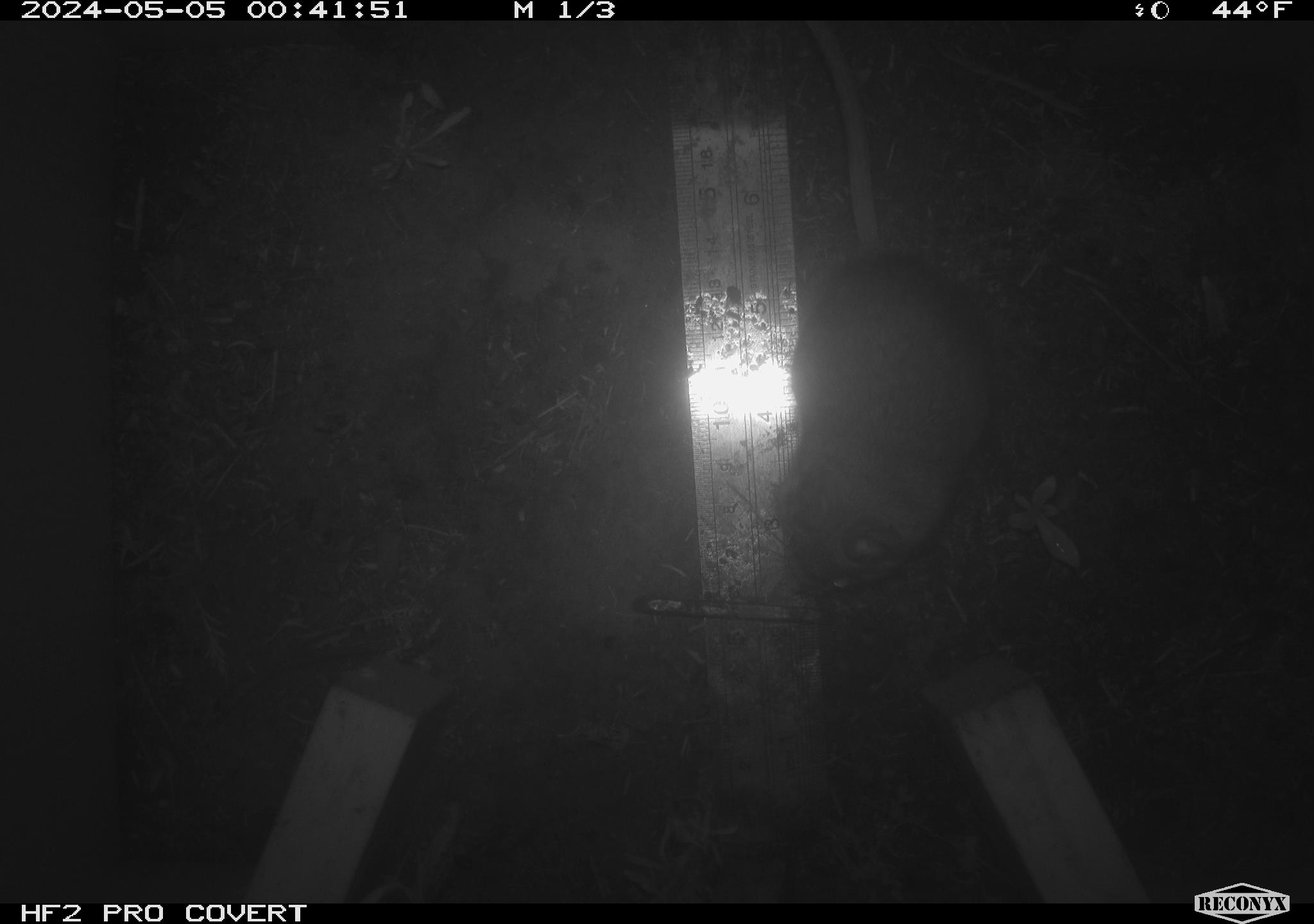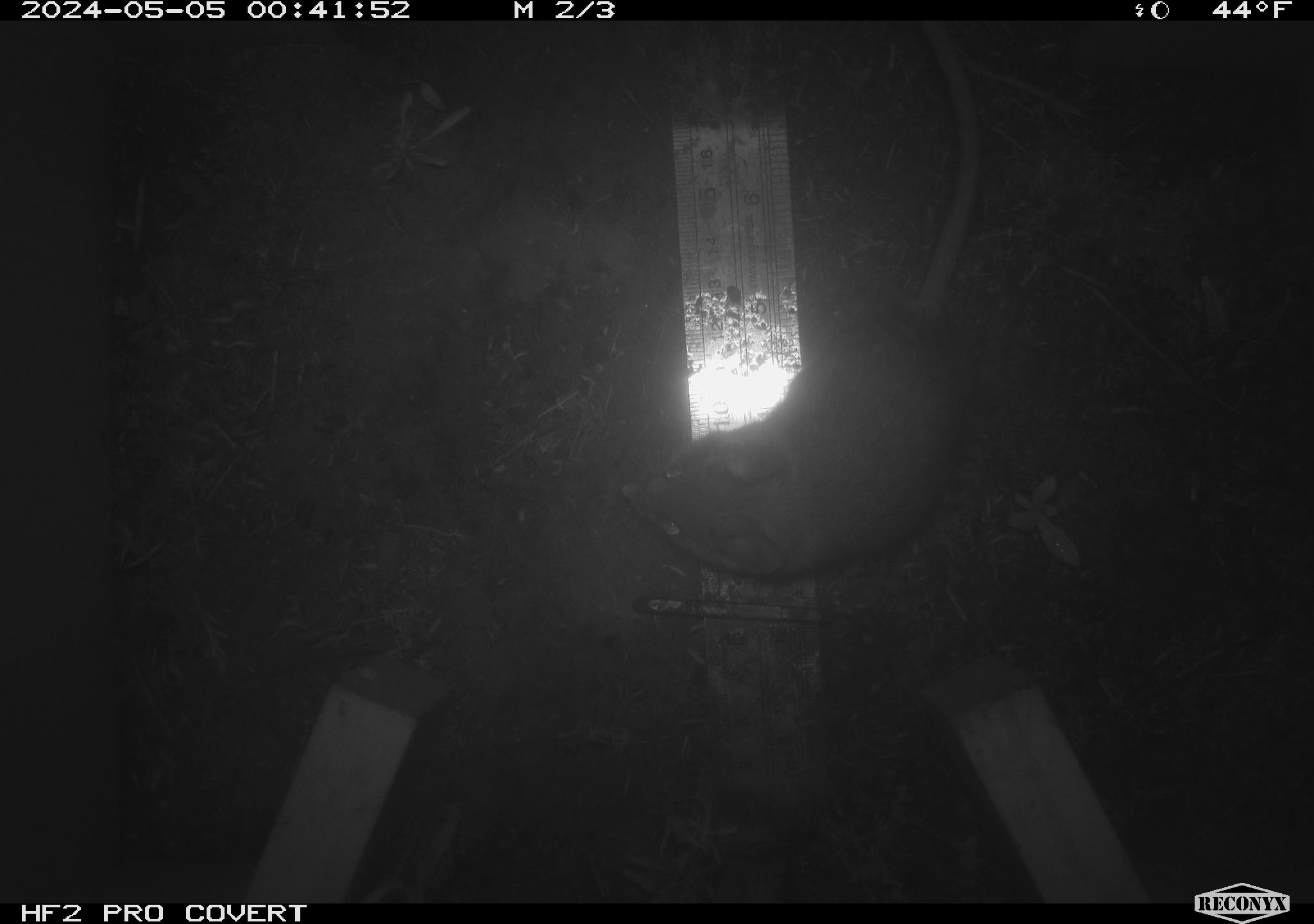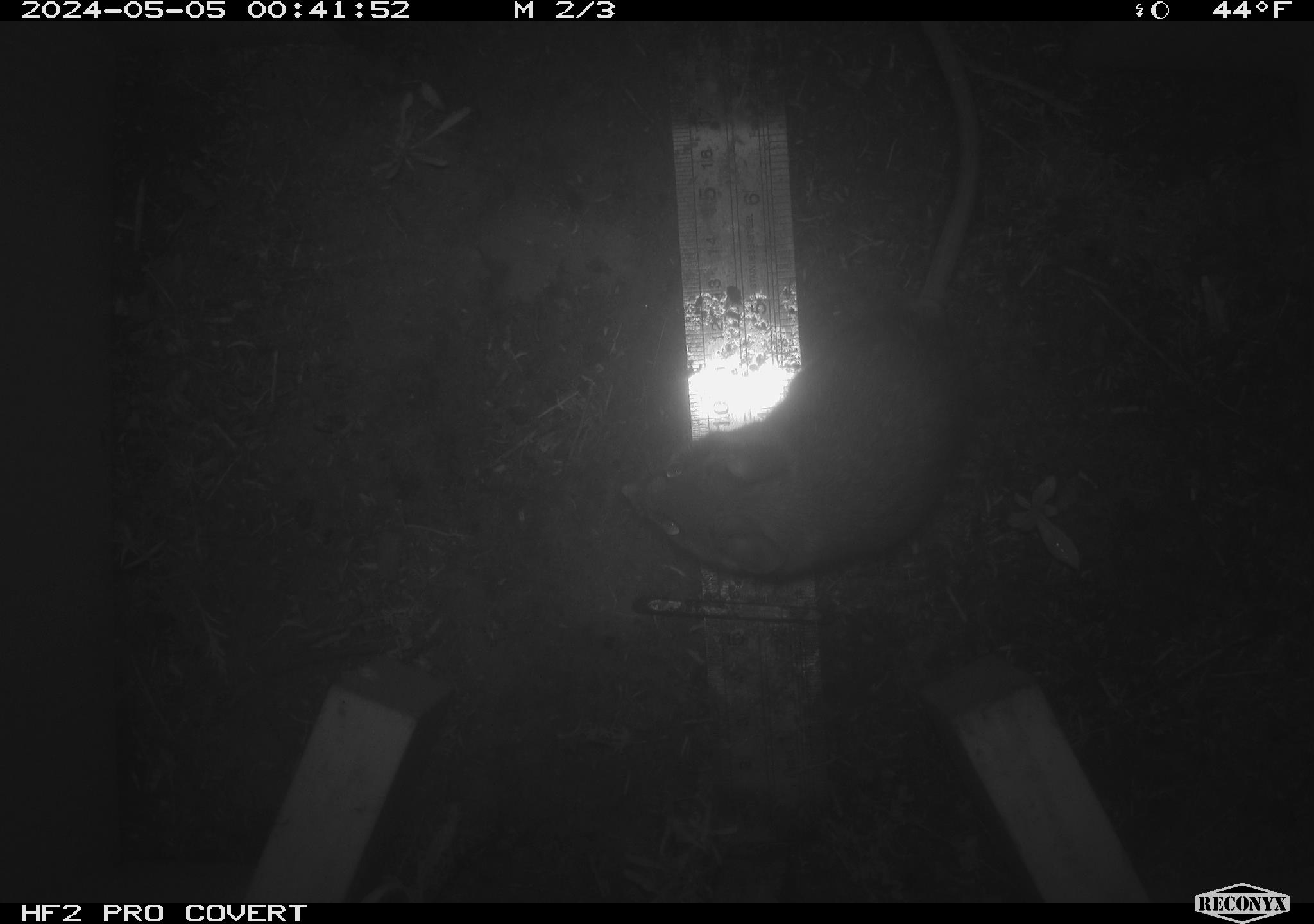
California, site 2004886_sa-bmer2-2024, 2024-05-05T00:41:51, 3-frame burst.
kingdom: Animalia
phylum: Chordata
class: Mammalia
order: Rodentia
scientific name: Rodentia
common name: mouse species